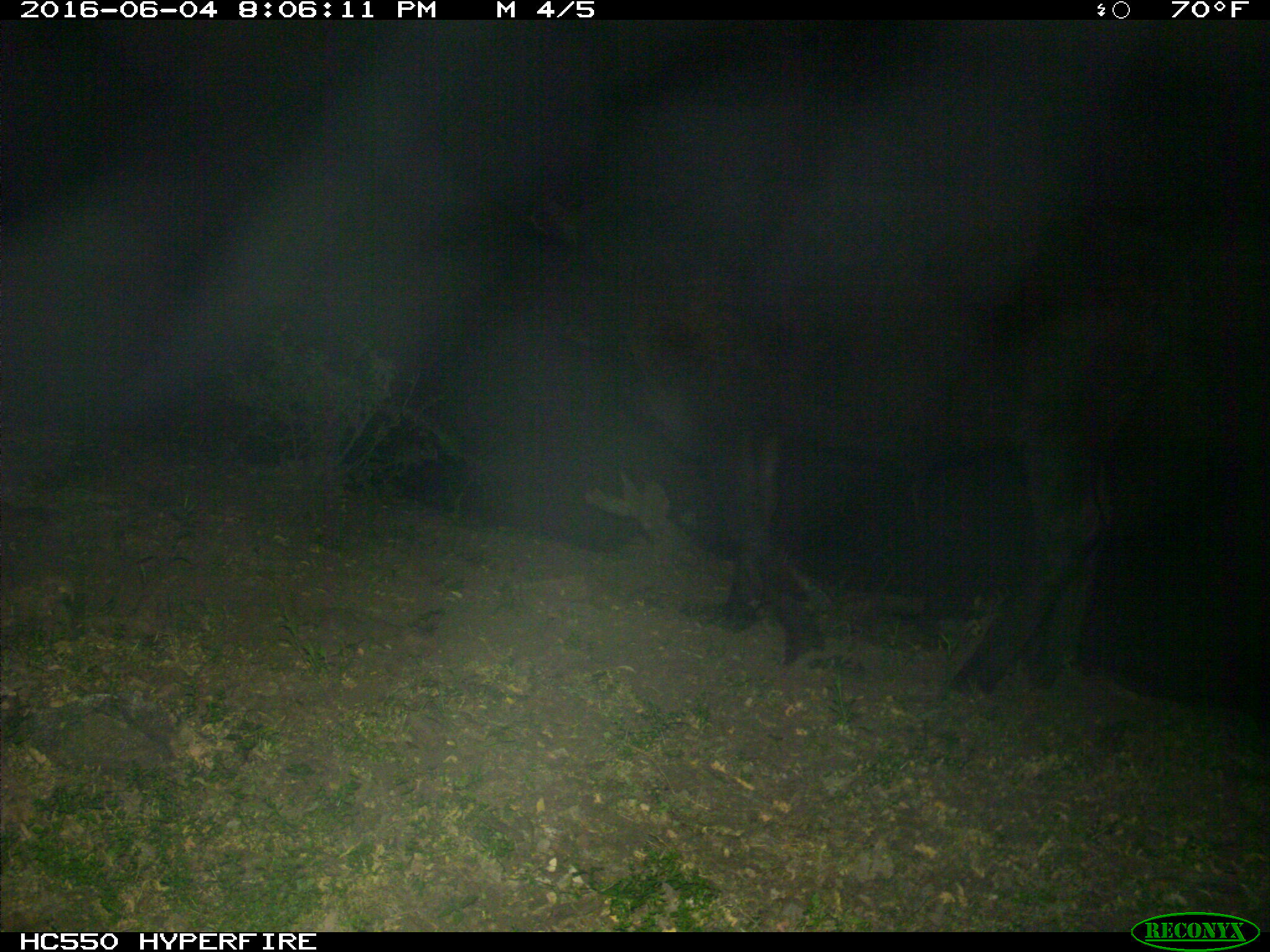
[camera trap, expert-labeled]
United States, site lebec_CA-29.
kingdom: Animalia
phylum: Chordata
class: Mammalia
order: Artiodactyla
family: Bovidae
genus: Bos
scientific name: Bos taurus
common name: domestic cow